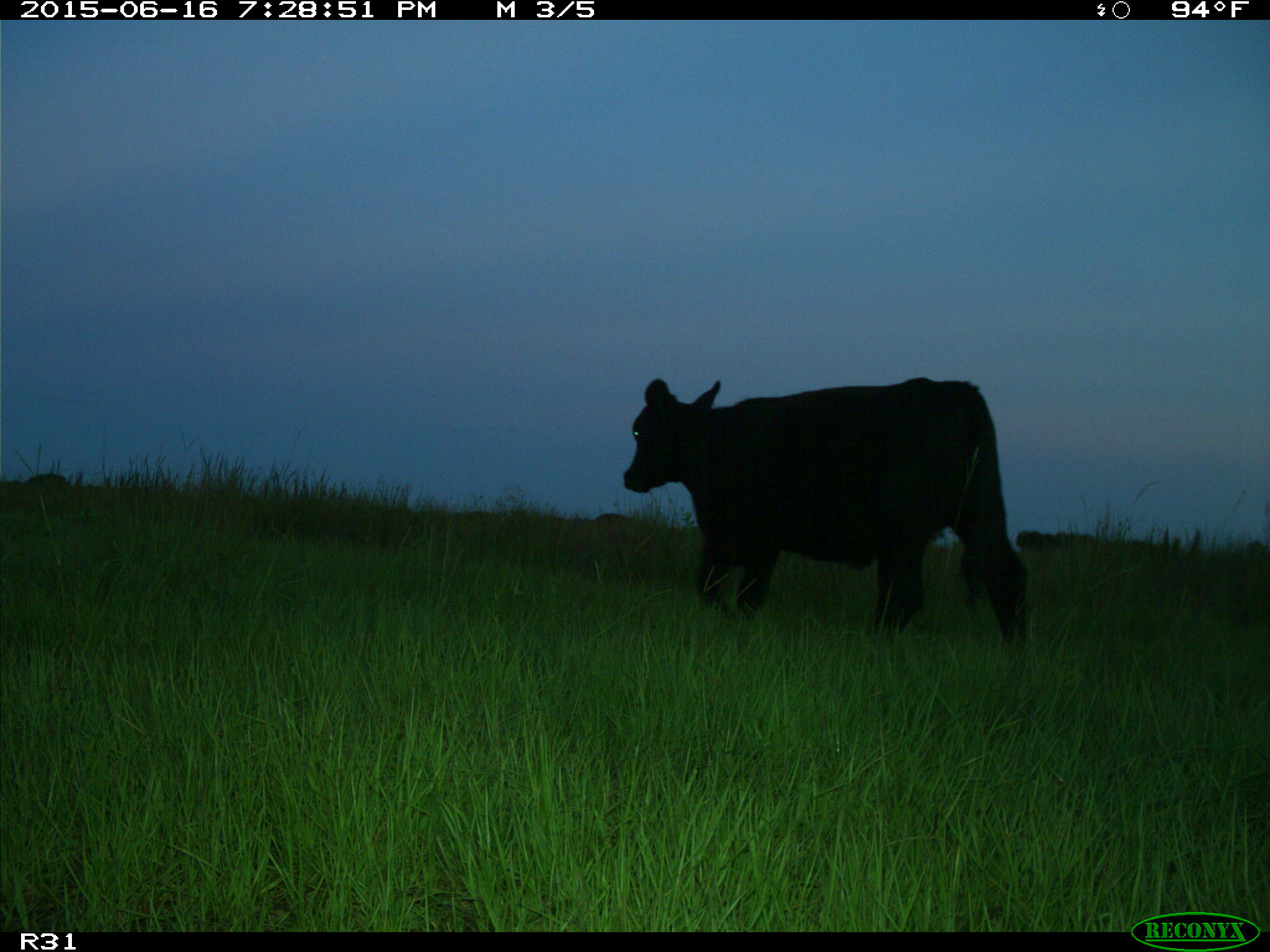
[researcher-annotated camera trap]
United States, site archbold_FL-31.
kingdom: Animalia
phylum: Chordata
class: Mammalia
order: Artiodactyla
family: Bovidae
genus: Bos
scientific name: Bos taurus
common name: domestic cow